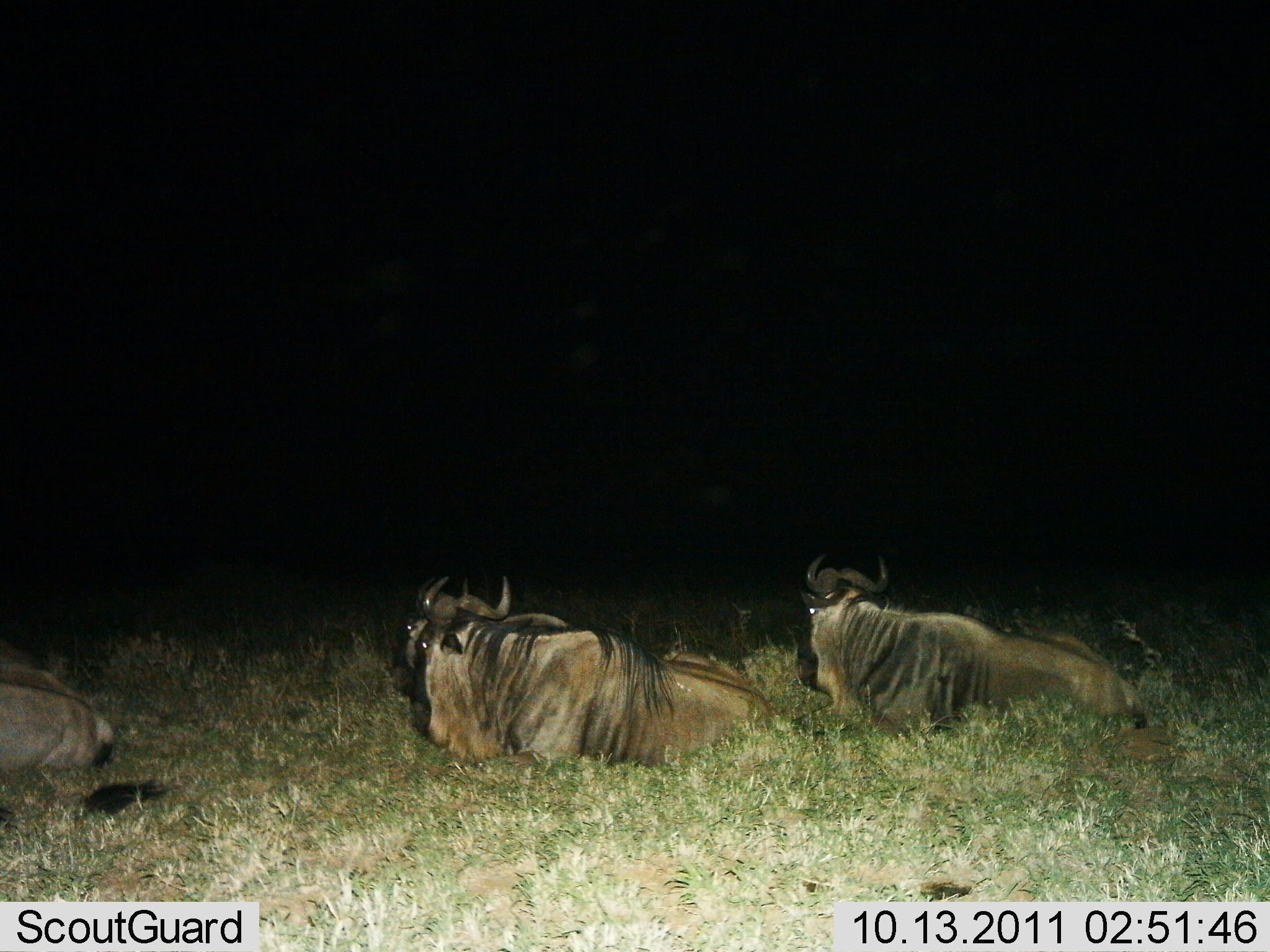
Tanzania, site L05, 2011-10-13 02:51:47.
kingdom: Animalia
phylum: Chordata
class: Mammalia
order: Artiodactyla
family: Bovidae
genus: Connochaetes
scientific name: Connochaetes taurinus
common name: blue wildebeest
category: wildebeest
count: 3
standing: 0%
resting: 100%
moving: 0%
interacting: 0%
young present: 0%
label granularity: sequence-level